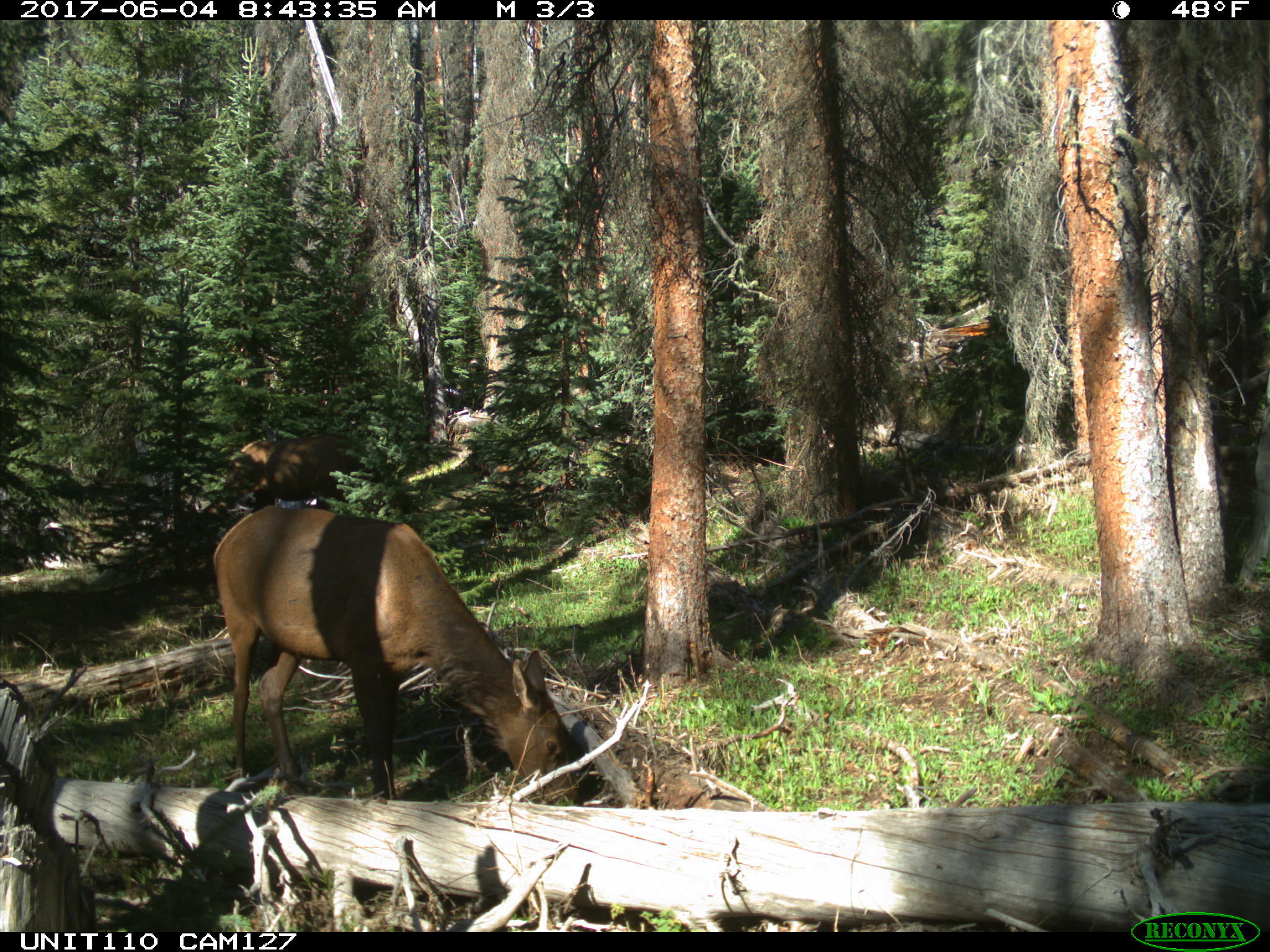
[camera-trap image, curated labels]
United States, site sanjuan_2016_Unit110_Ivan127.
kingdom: Animalia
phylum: Chordata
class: Mammalia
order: Artiodactyla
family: Cervidae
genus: Cervus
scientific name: Cervus elaphus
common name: red deer